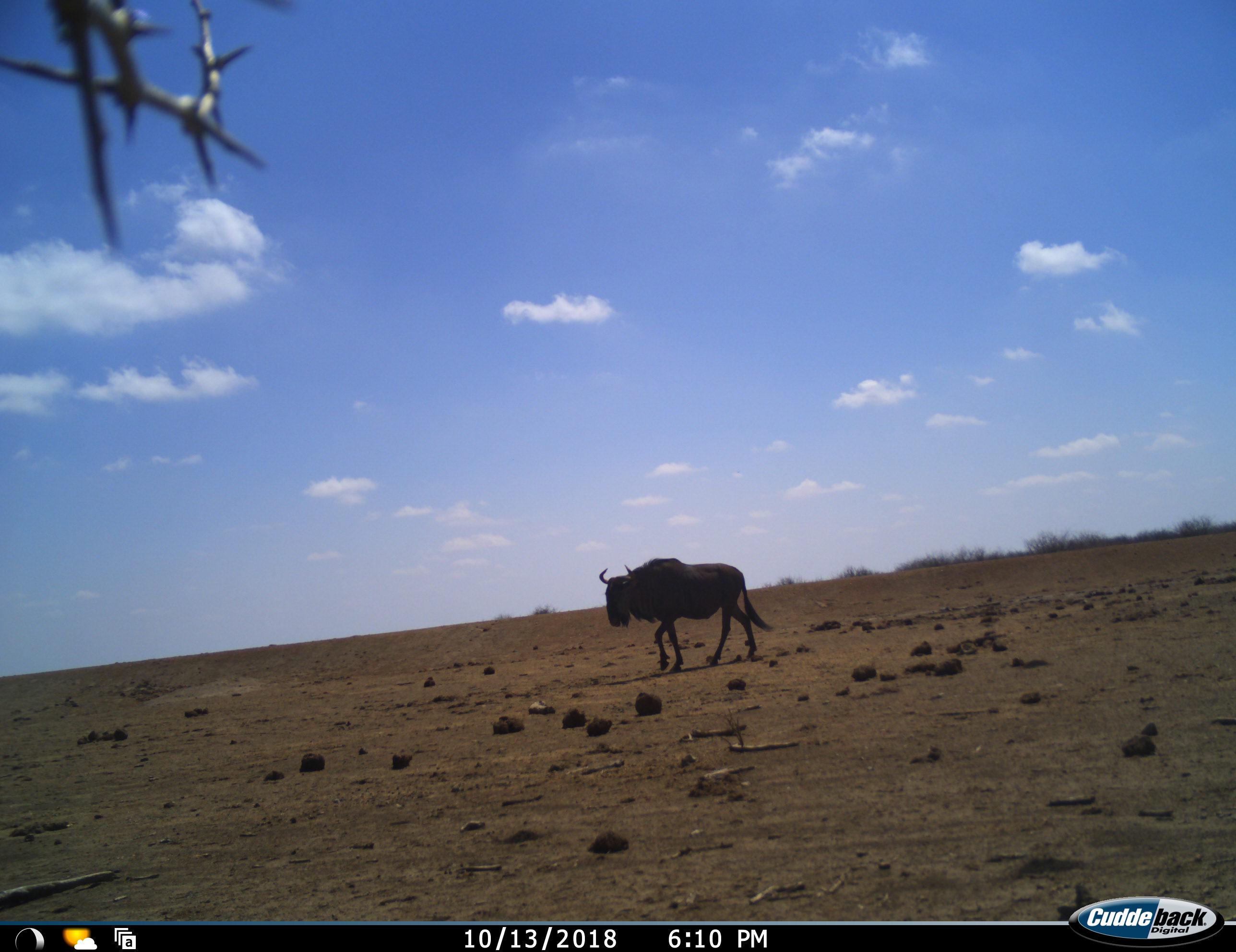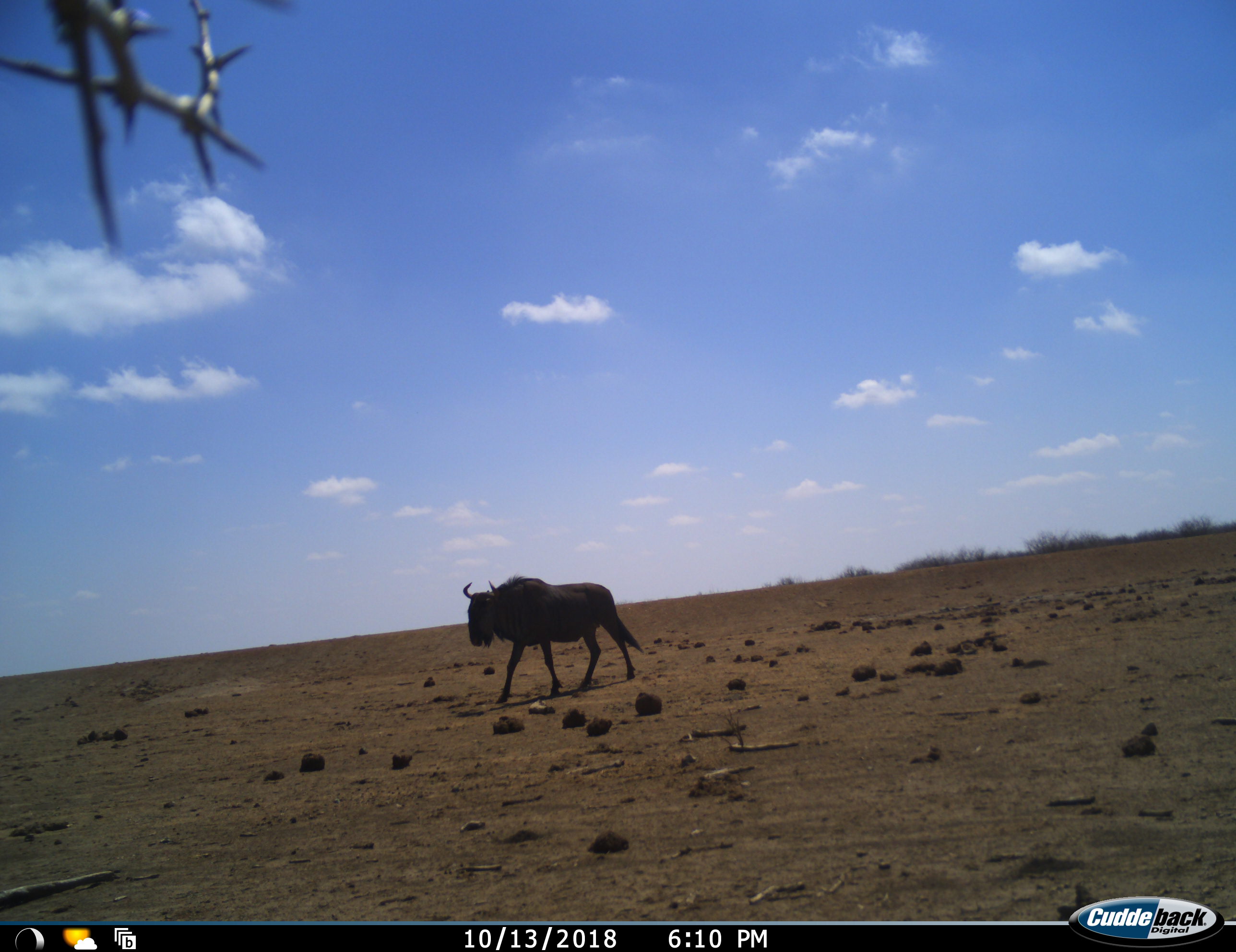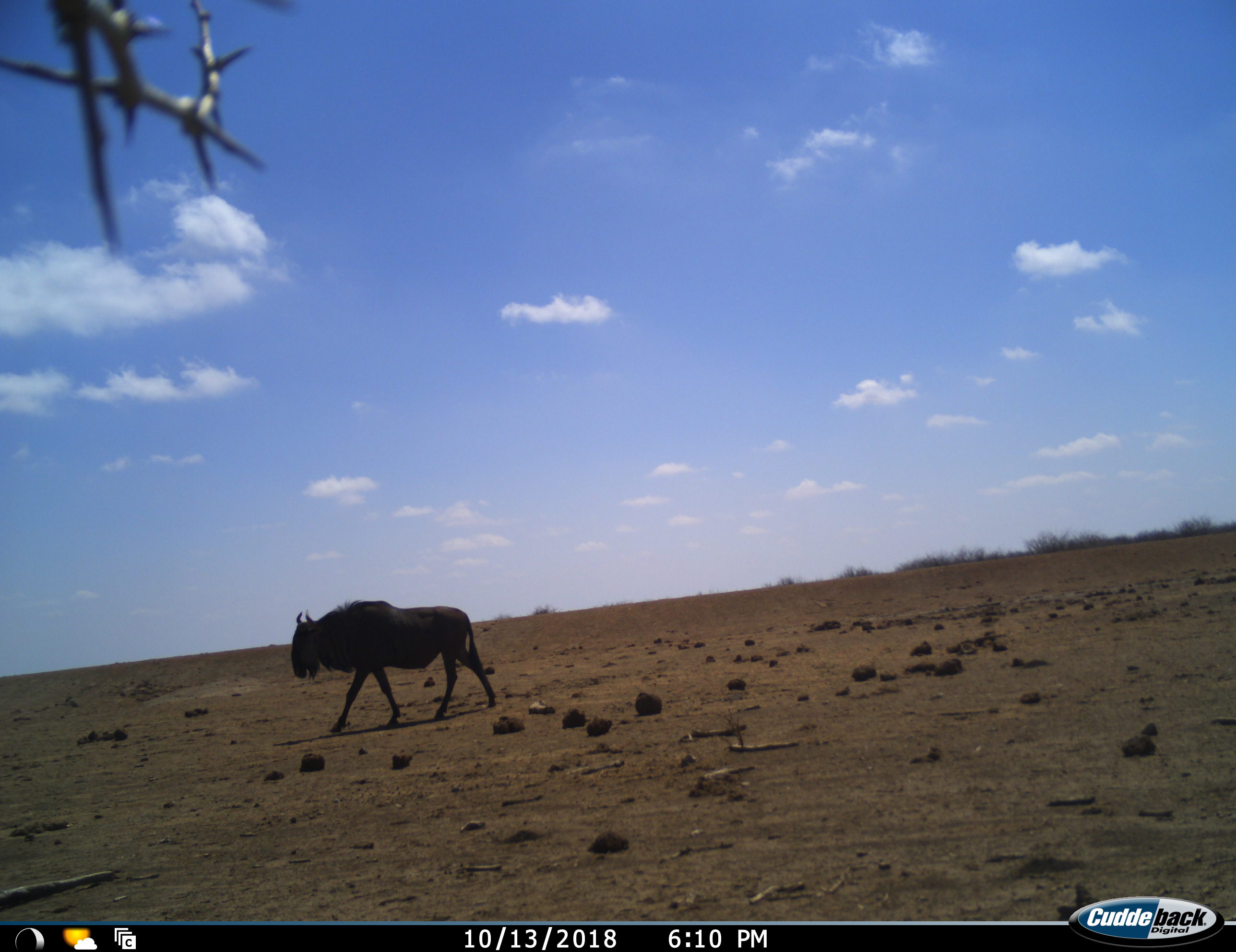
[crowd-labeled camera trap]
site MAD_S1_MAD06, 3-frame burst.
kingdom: Animalia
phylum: Chordata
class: Mammalia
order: Artiodactyla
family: Bovidae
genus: Connochaetes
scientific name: Connochaetes taurinus taurinus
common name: blue wildebeest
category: wildebeestblue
Wildebeestblue (blue wildebeest) (Connochaetes taurinus taurinus), count 1. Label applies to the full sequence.